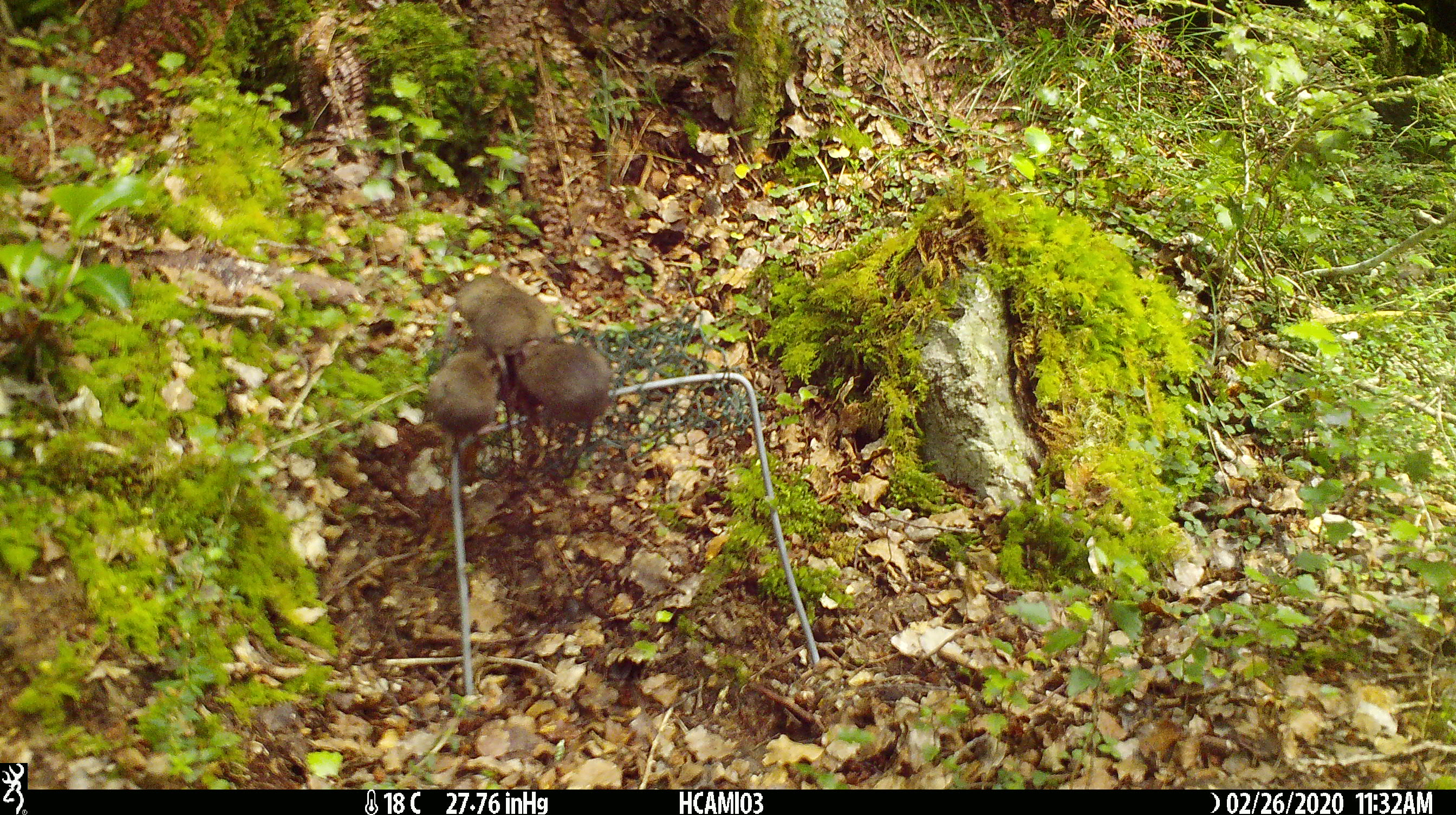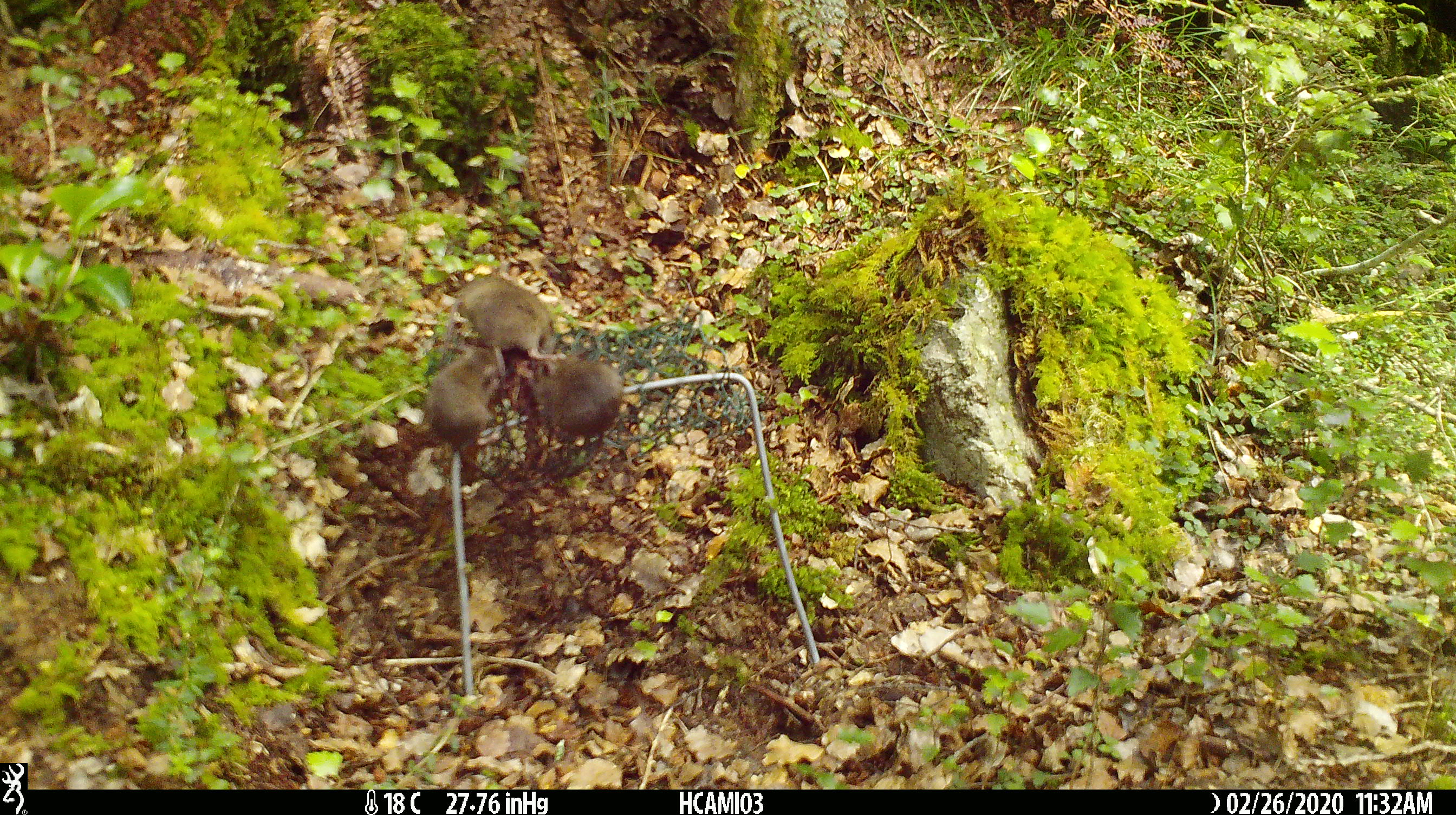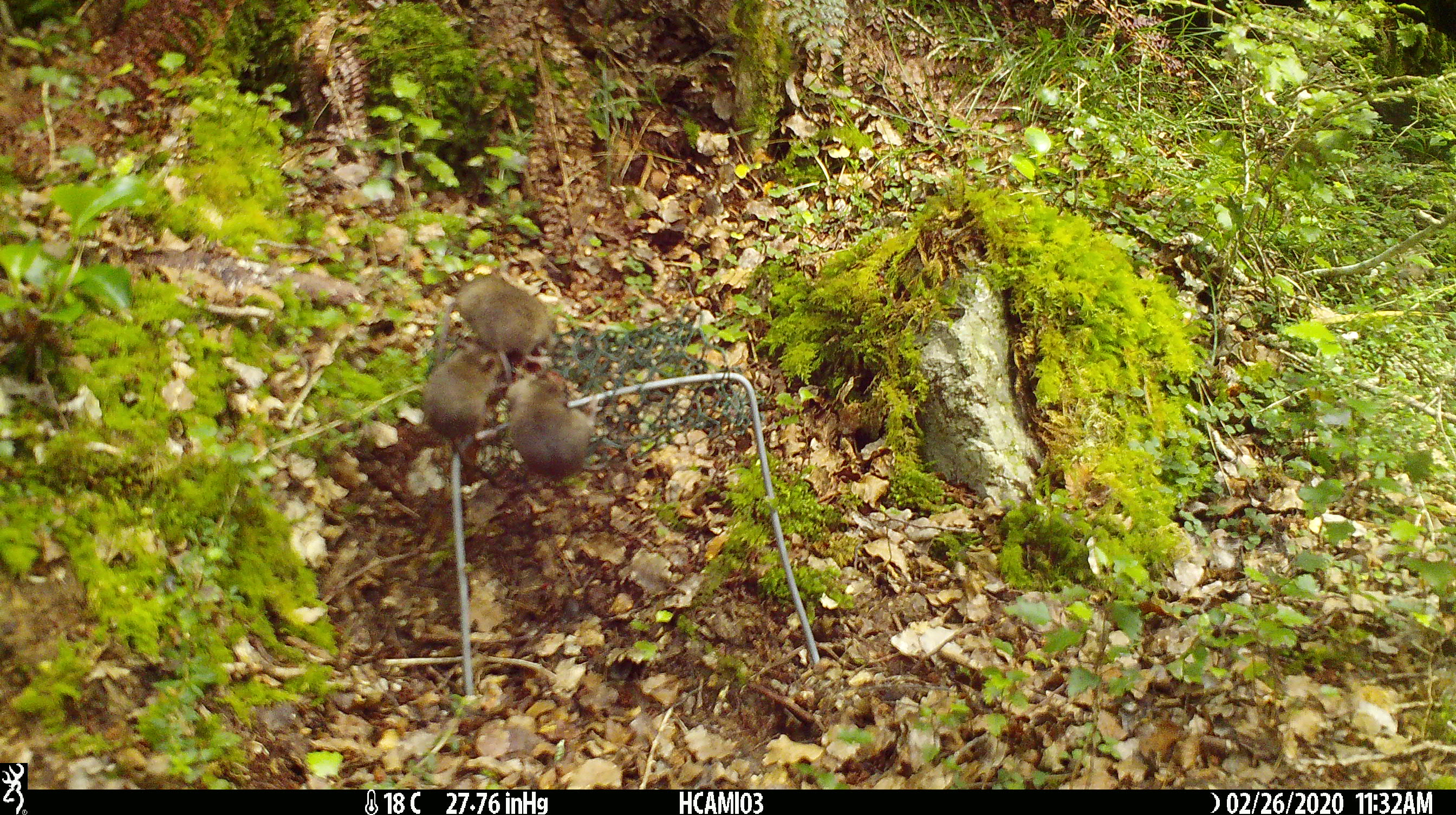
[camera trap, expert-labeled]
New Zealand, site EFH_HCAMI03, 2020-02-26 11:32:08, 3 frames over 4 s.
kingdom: Animalia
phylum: Chordata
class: Mammalia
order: Rodentia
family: Muridae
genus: Mus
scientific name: Mus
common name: mouse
Mouse (Mus).